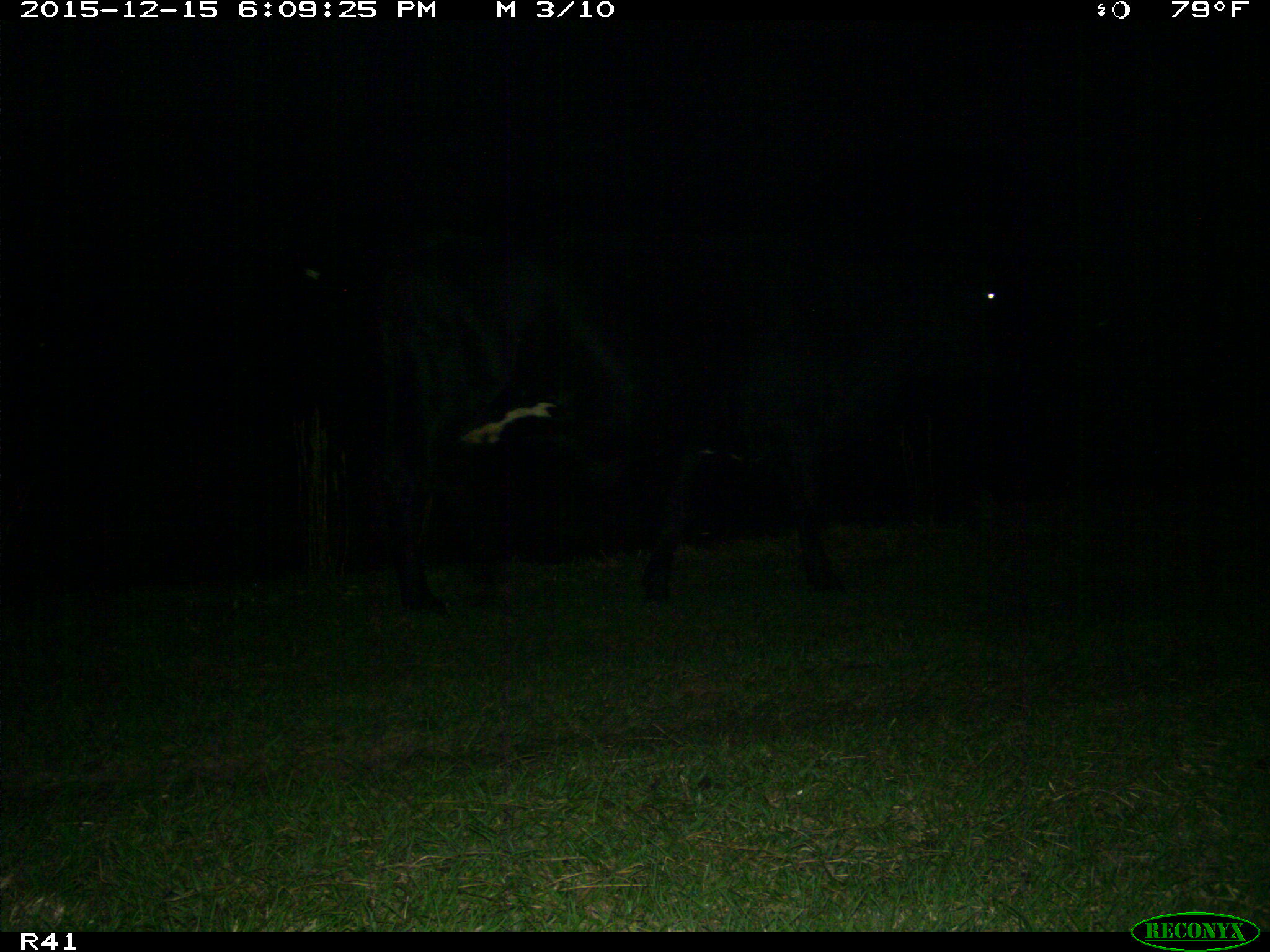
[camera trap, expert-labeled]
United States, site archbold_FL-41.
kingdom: Animalia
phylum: Chordata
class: Mammalia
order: Artiodactyla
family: Bovidae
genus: Bos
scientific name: Bos taurus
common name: domestic cow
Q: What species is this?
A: Bos taurus (domestic cow).